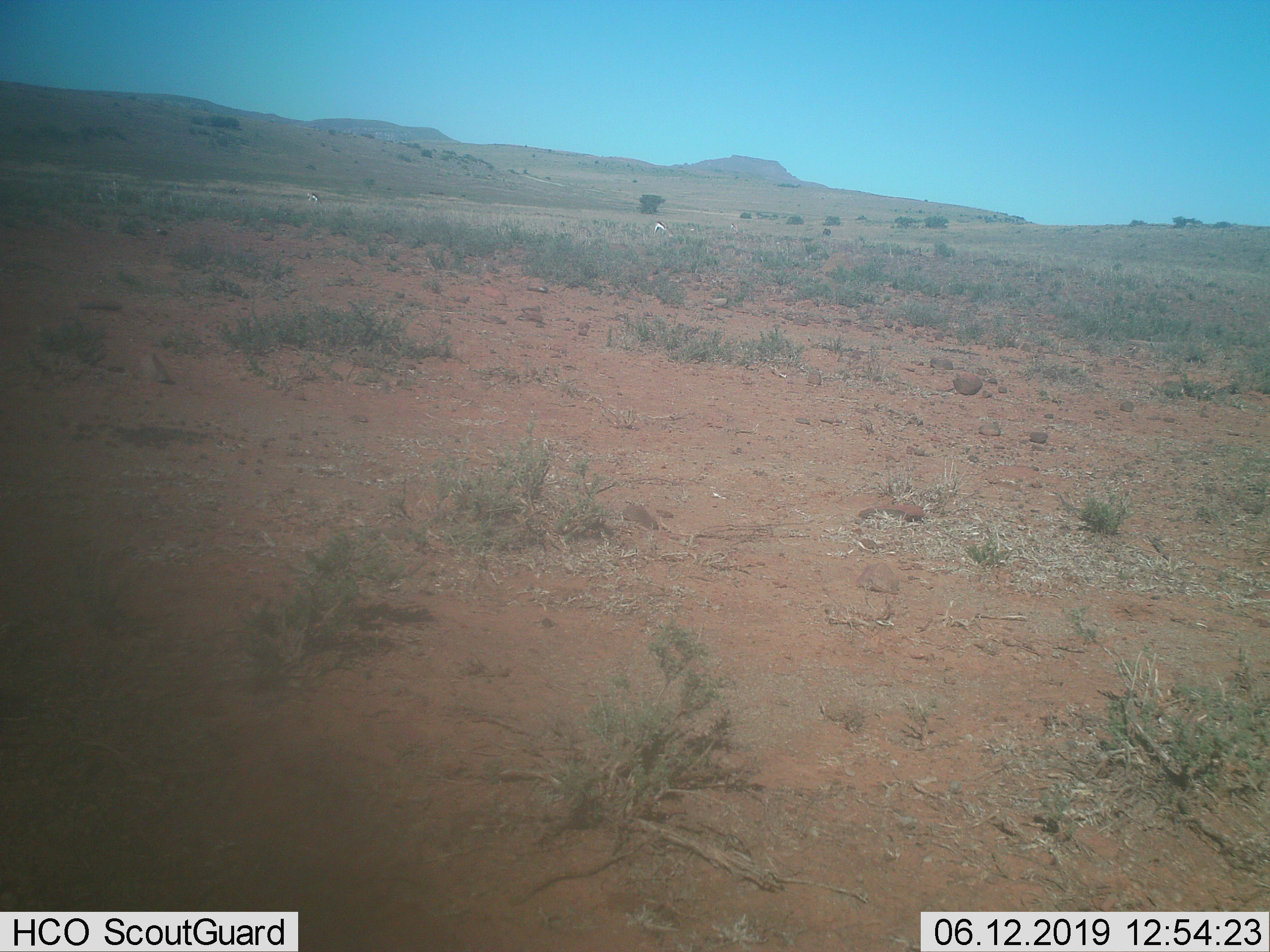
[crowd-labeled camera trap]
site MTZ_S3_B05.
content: unidentified animal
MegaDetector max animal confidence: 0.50